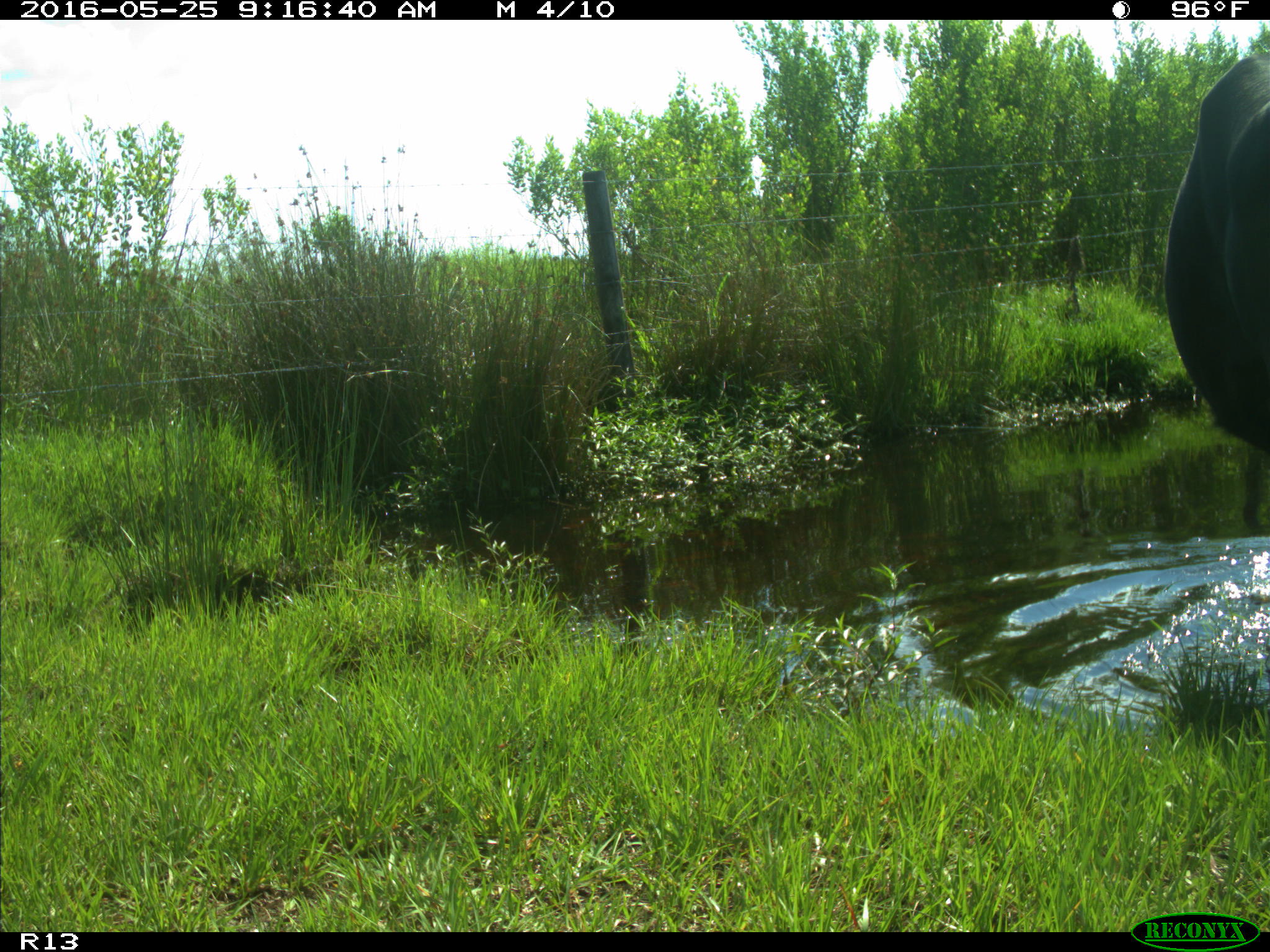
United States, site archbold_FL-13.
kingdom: Animalia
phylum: Chordata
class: Mammalia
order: Artiodactyla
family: Bovidae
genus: Bos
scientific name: Bos taurus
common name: domestic cow